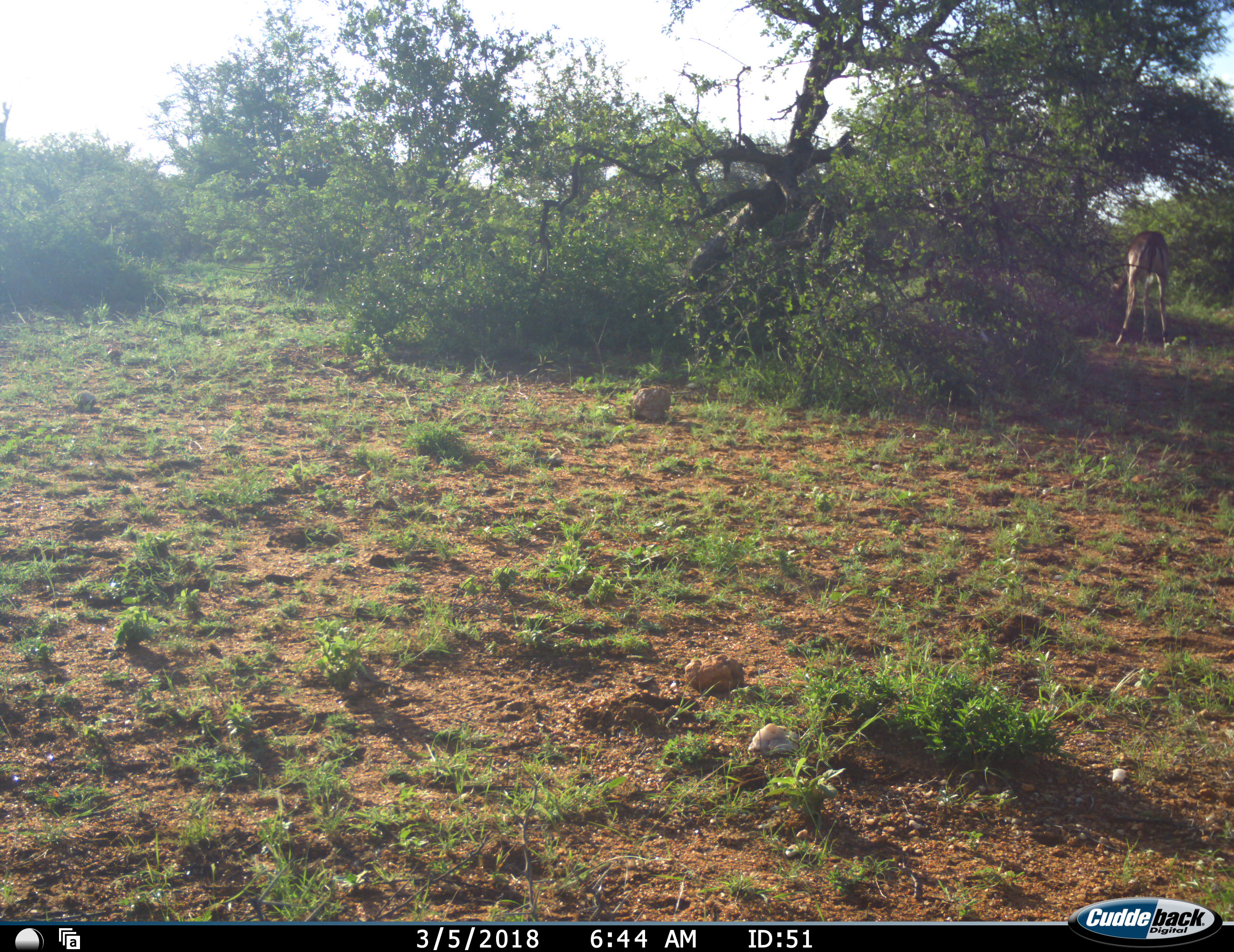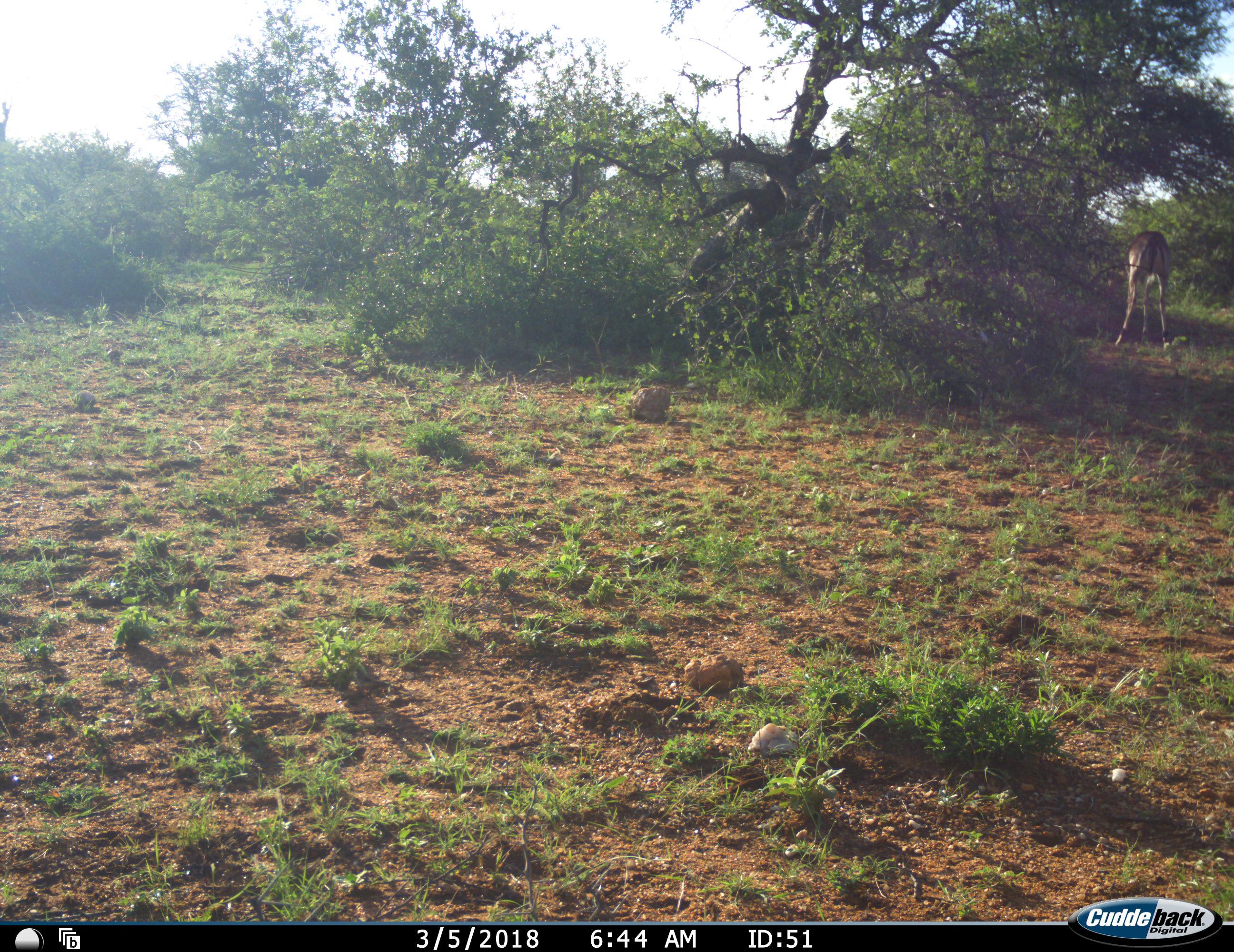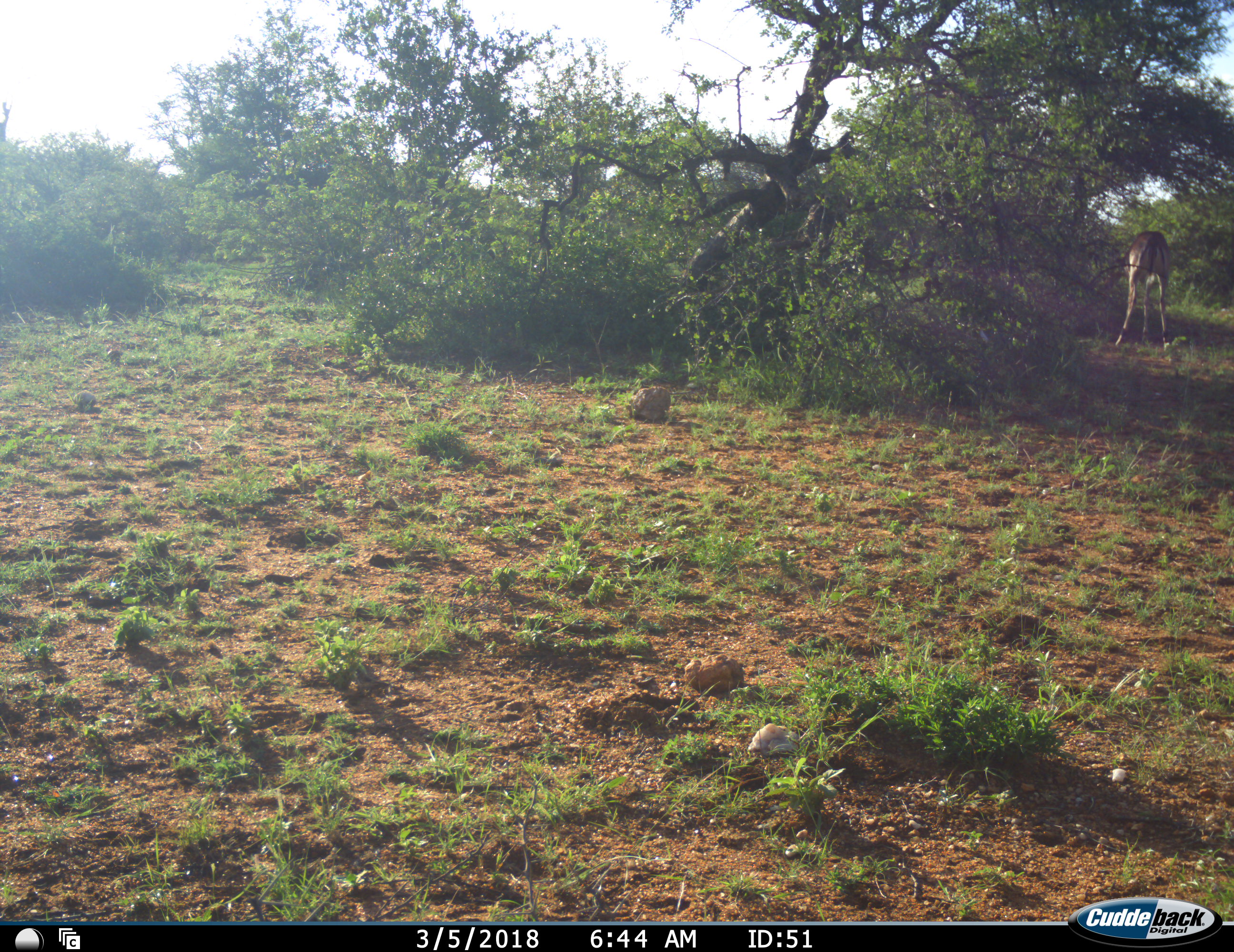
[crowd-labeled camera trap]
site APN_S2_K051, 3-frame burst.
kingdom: Animalia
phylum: Chordata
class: Mammalia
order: Artiodactyla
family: Bovidae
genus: Aepyceros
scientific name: Aepyceros melampus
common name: impala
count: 1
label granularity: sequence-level